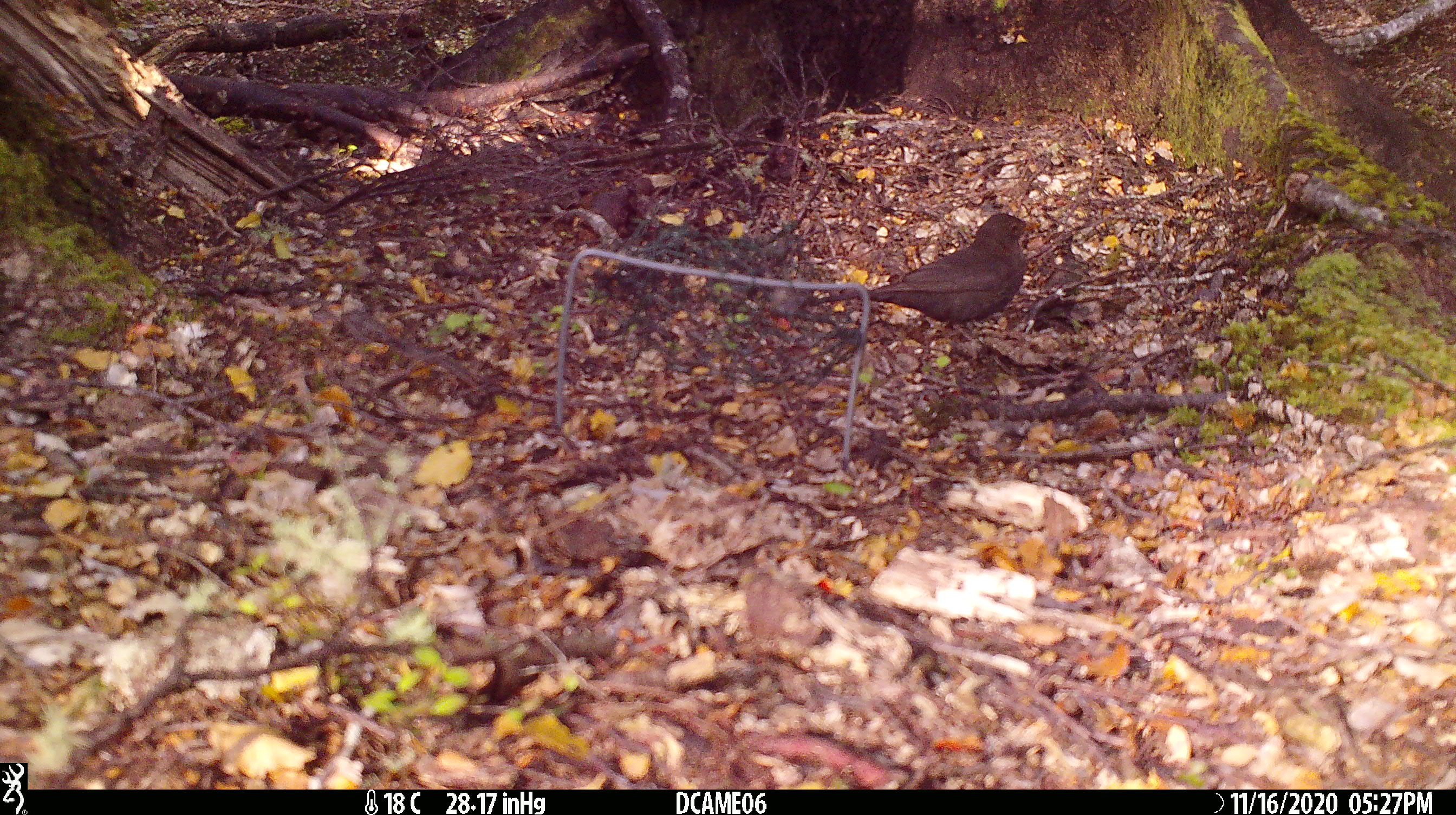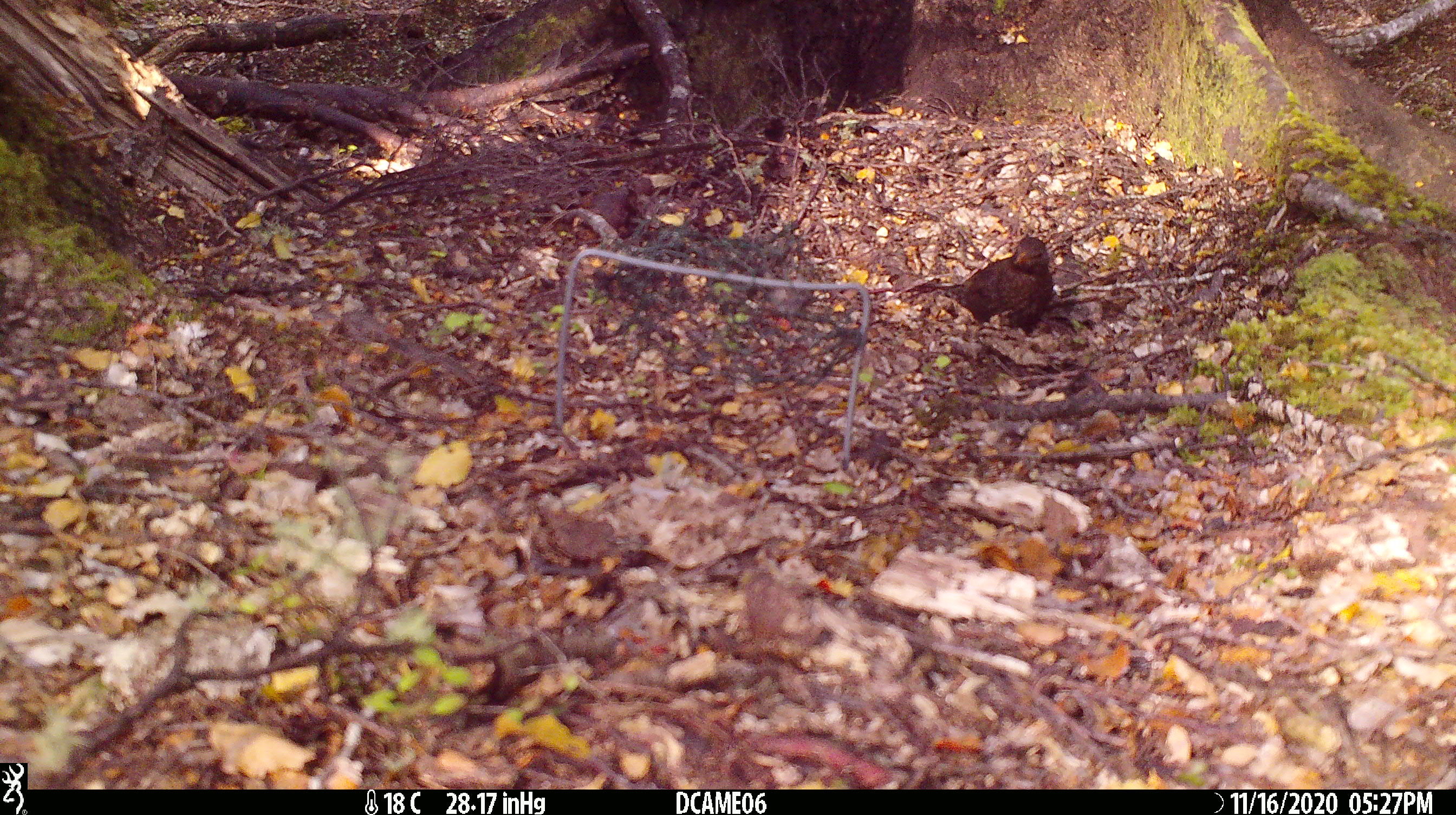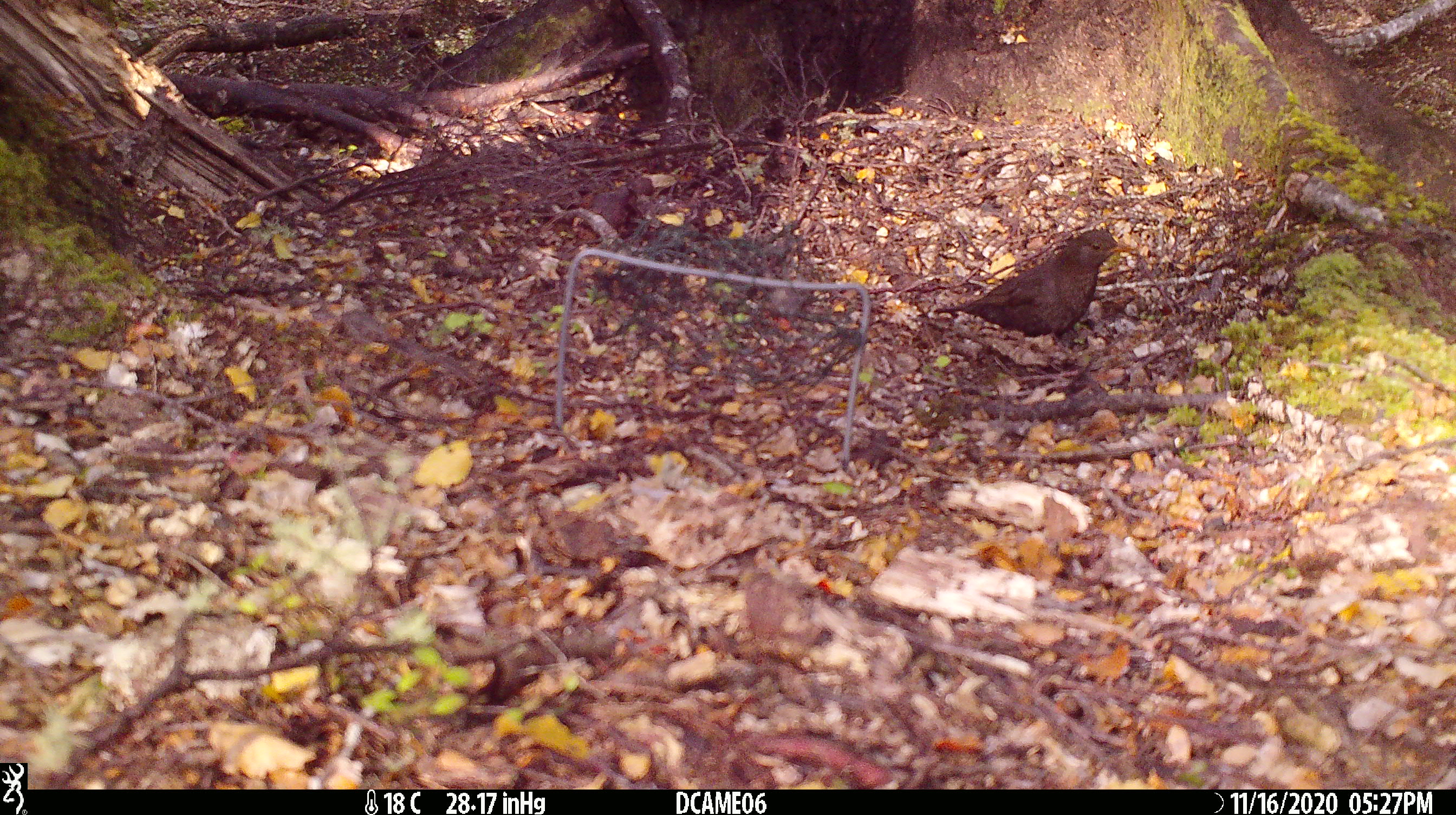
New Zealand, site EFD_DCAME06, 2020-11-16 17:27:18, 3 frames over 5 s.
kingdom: Animalia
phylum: Chordata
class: Aves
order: Passeriformes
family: Turdidae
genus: Turdus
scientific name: Turdus merula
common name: eurasian blackbird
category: blackbird